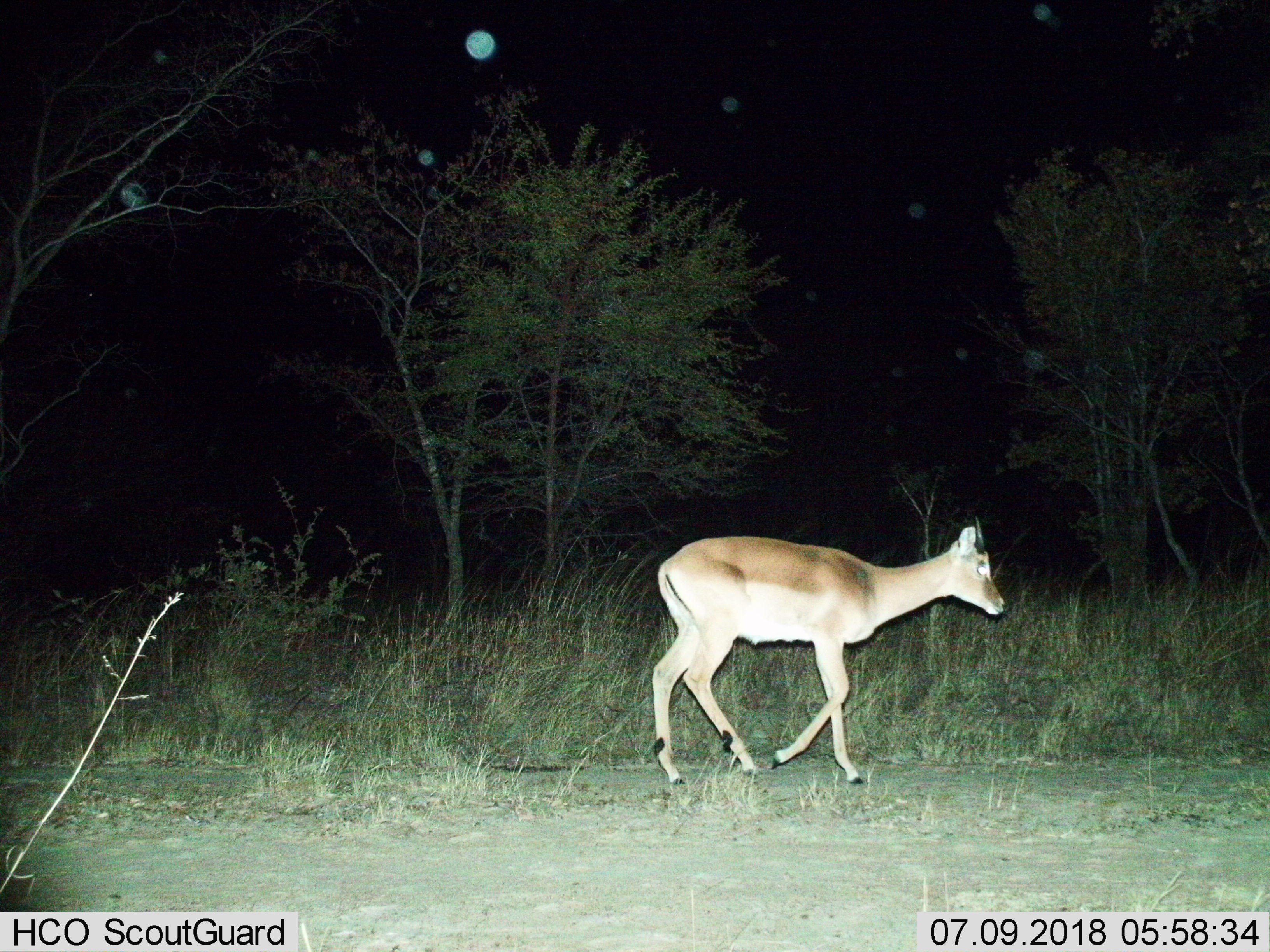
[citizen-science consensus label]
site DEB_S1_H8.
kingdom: Animalia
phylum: Chordata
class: Mammalia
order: Artiodactyla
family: Bovidae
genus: Aepyceros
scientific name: Aepyceros melampus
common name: impala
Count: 1.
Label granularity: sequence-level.